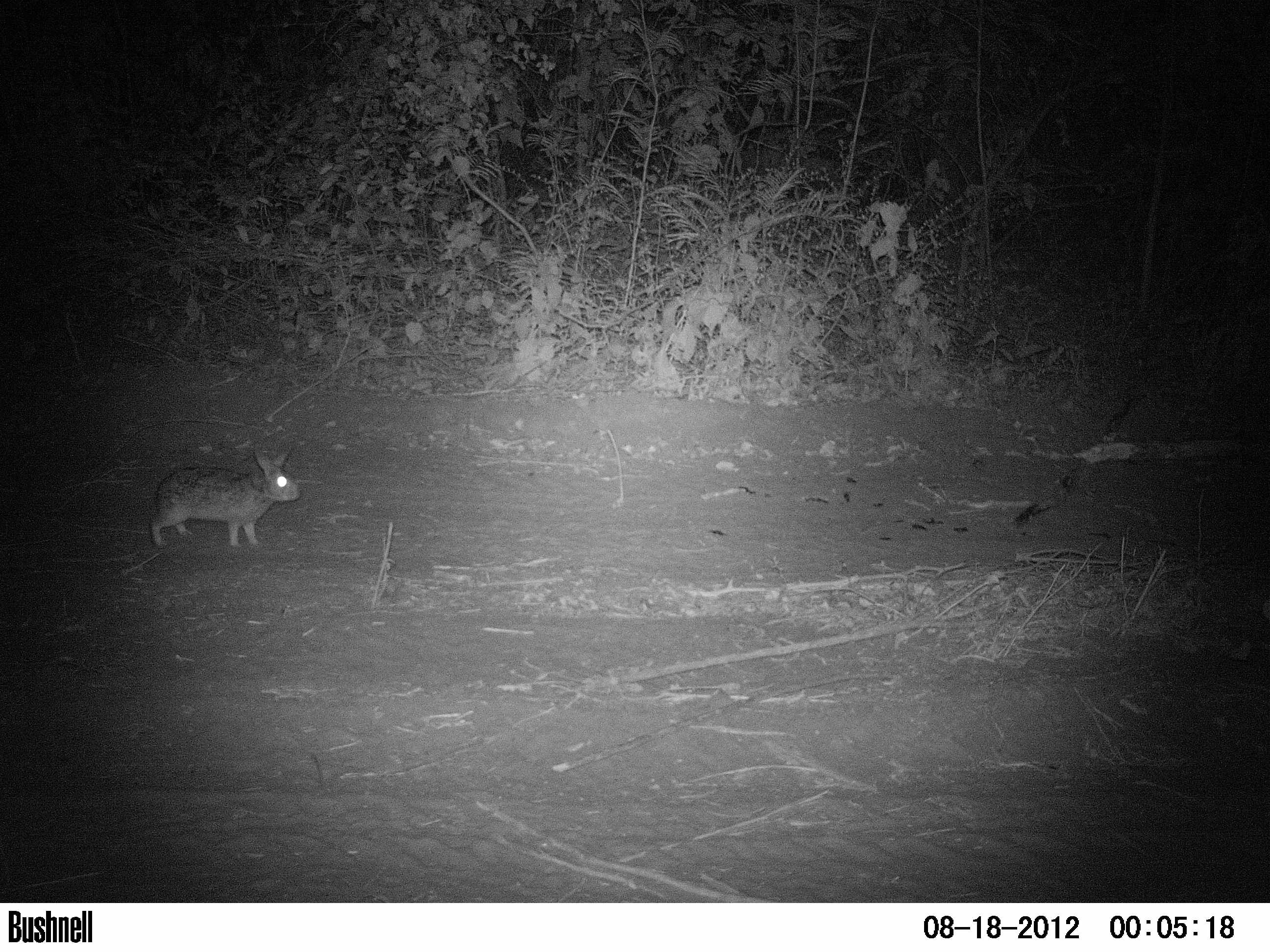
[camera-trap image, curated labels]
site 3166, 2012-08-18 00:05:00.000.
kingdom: Animalia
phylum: Chordata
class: Mammalia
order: Lagomorpha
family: Leporidae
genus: Sylvilagus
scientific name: Sylvilagus brasiliensis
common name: tapeti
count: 1